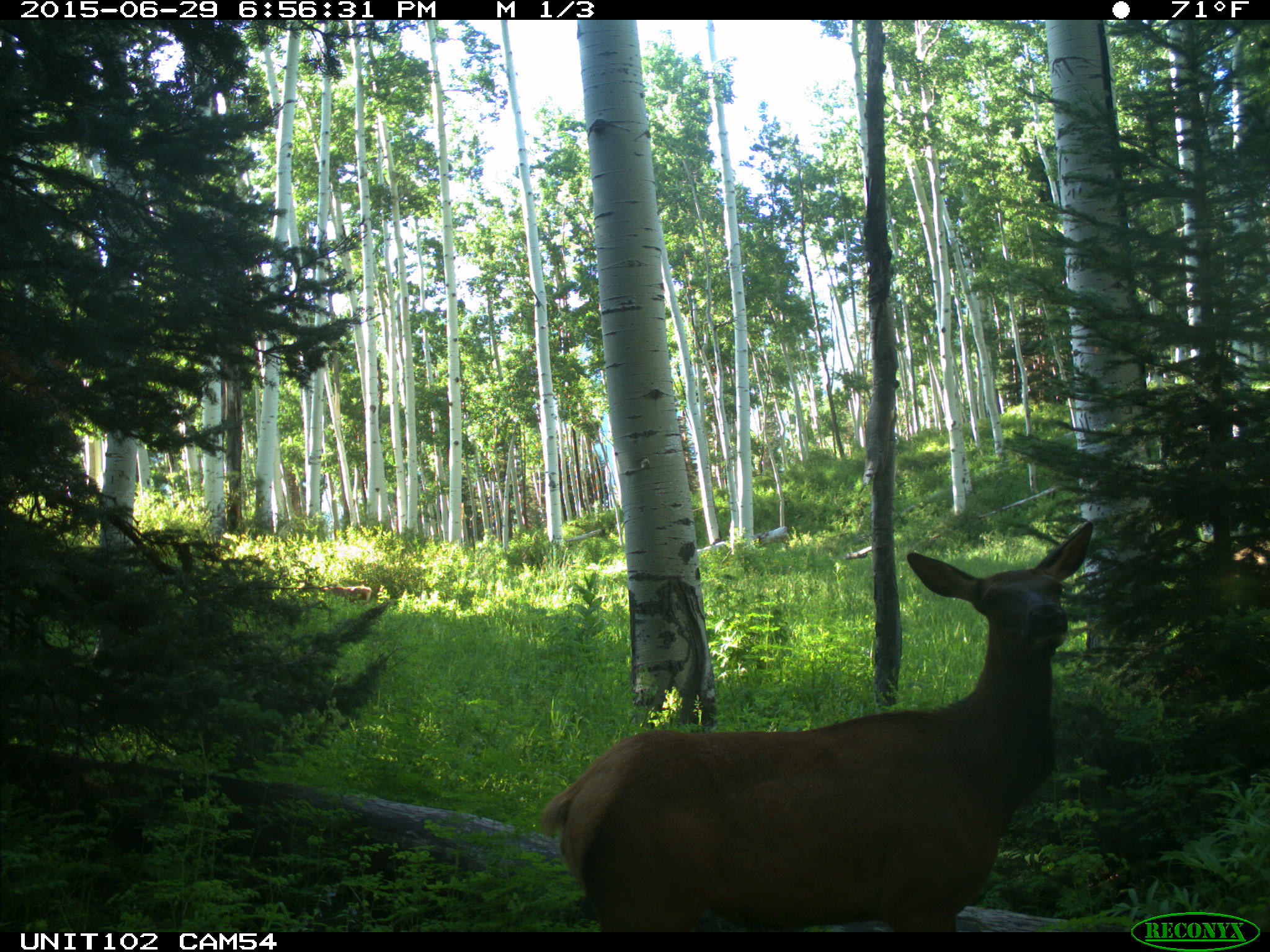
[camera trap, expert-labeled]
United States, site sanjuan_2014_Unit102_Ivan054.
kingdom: Animalia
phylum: Chordata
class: Mammalia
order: Artiodactyla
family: Cervidae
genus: Cervus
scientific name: Cervus elaphus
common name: red deer